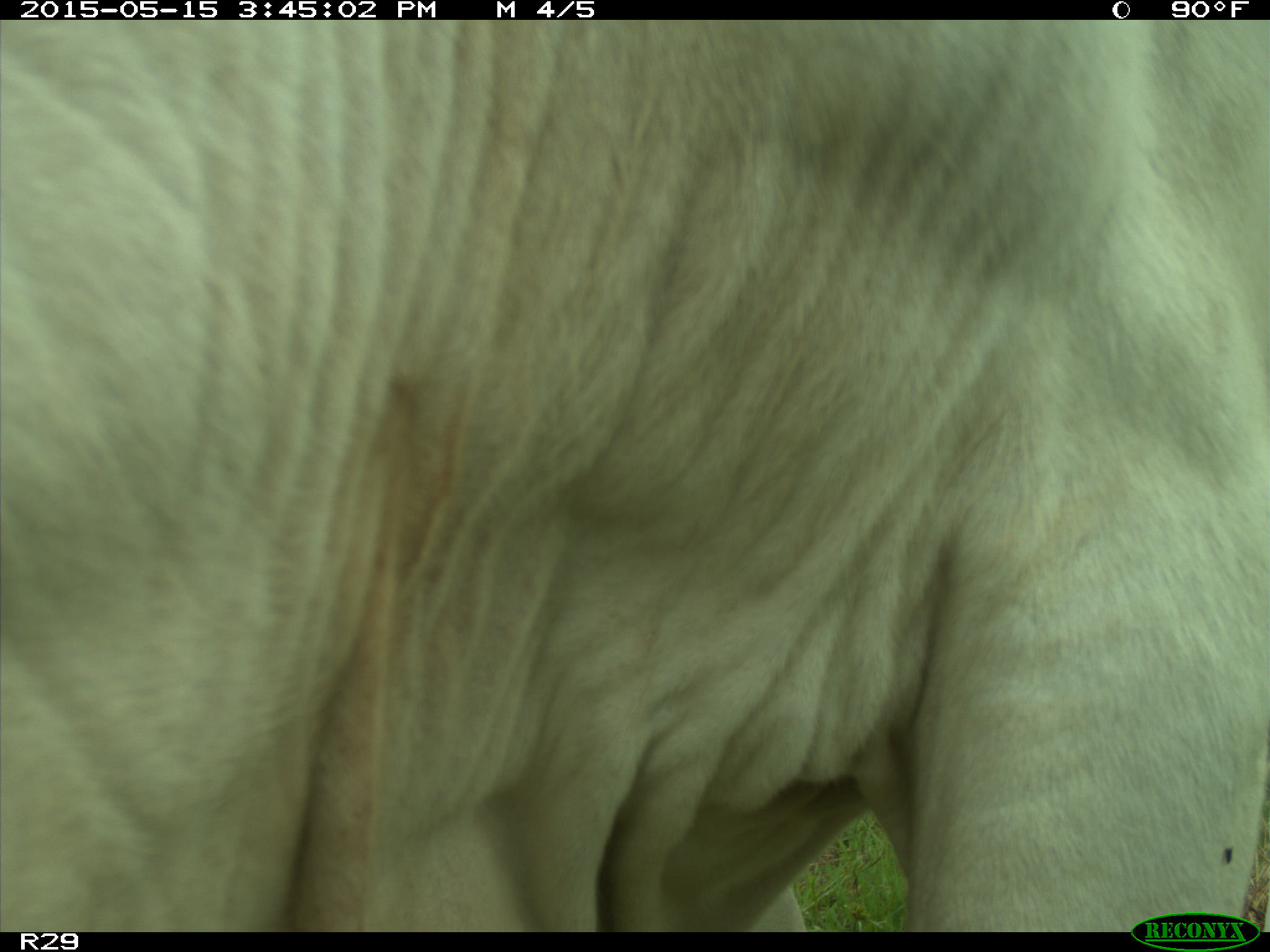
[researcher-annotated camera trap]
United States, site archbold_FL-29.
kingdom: Animalia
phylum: Chordata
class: Mammalia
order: Artiodactyla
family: Bovidae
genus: Bos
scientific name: Bos taurus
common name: domestic cow